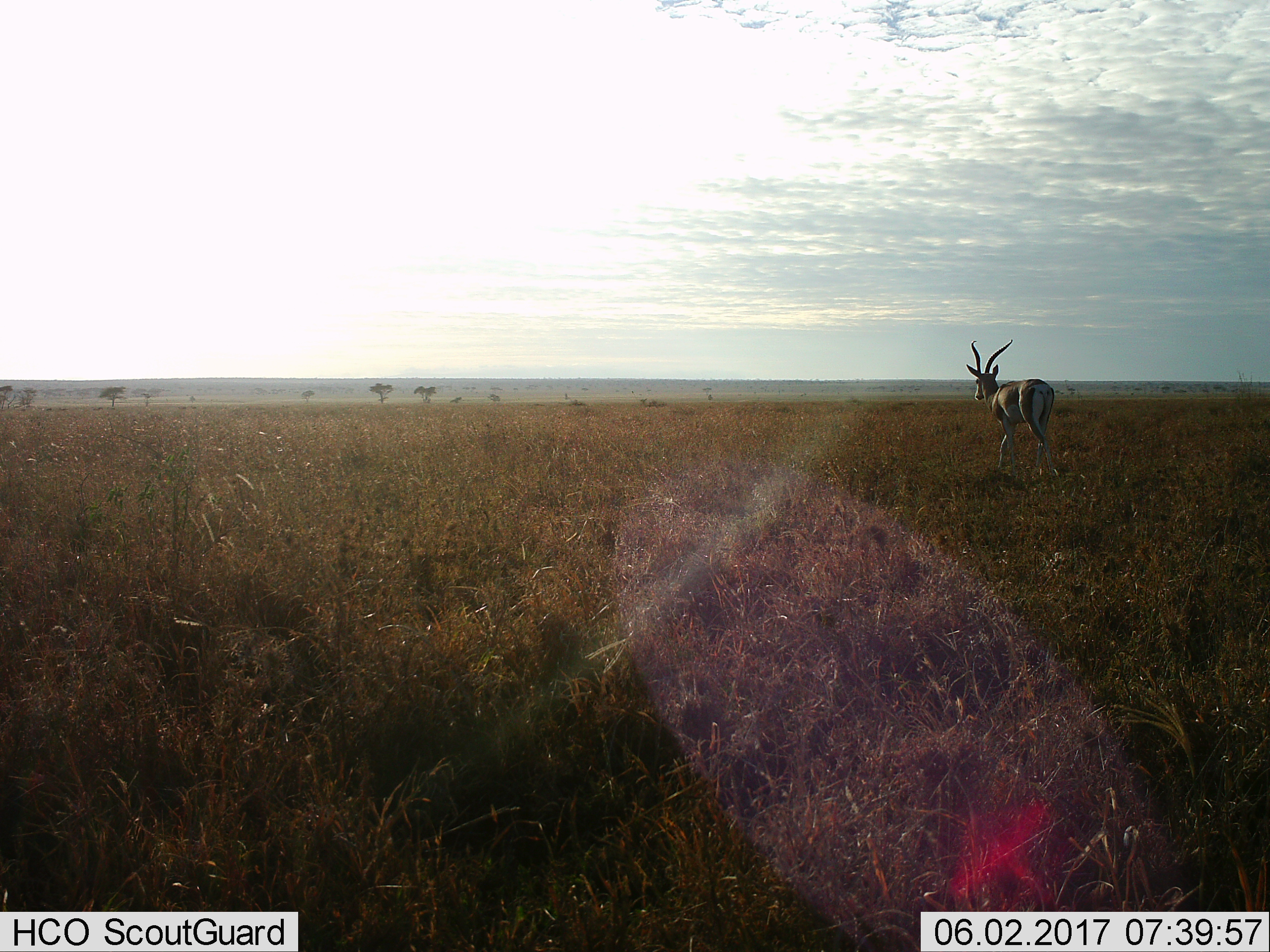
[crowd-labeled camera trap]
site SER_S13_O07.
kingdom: Animalia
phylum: Chordata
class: Mammalia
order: Artiodactyla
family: Bovidae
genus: Nanger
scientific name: Nanger granti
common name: grant's gazelle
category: gazellegrants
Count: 1.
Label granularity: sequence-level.